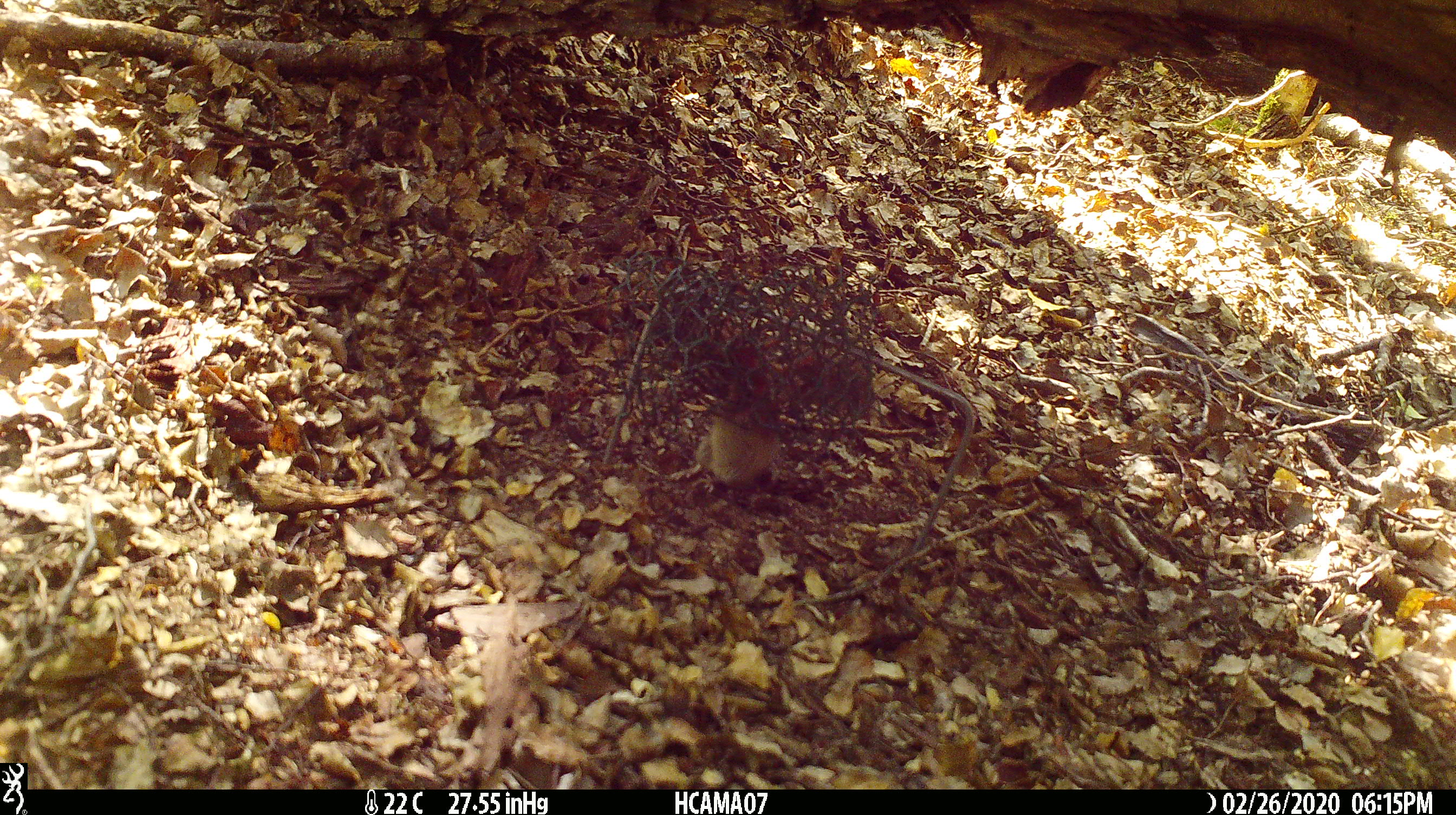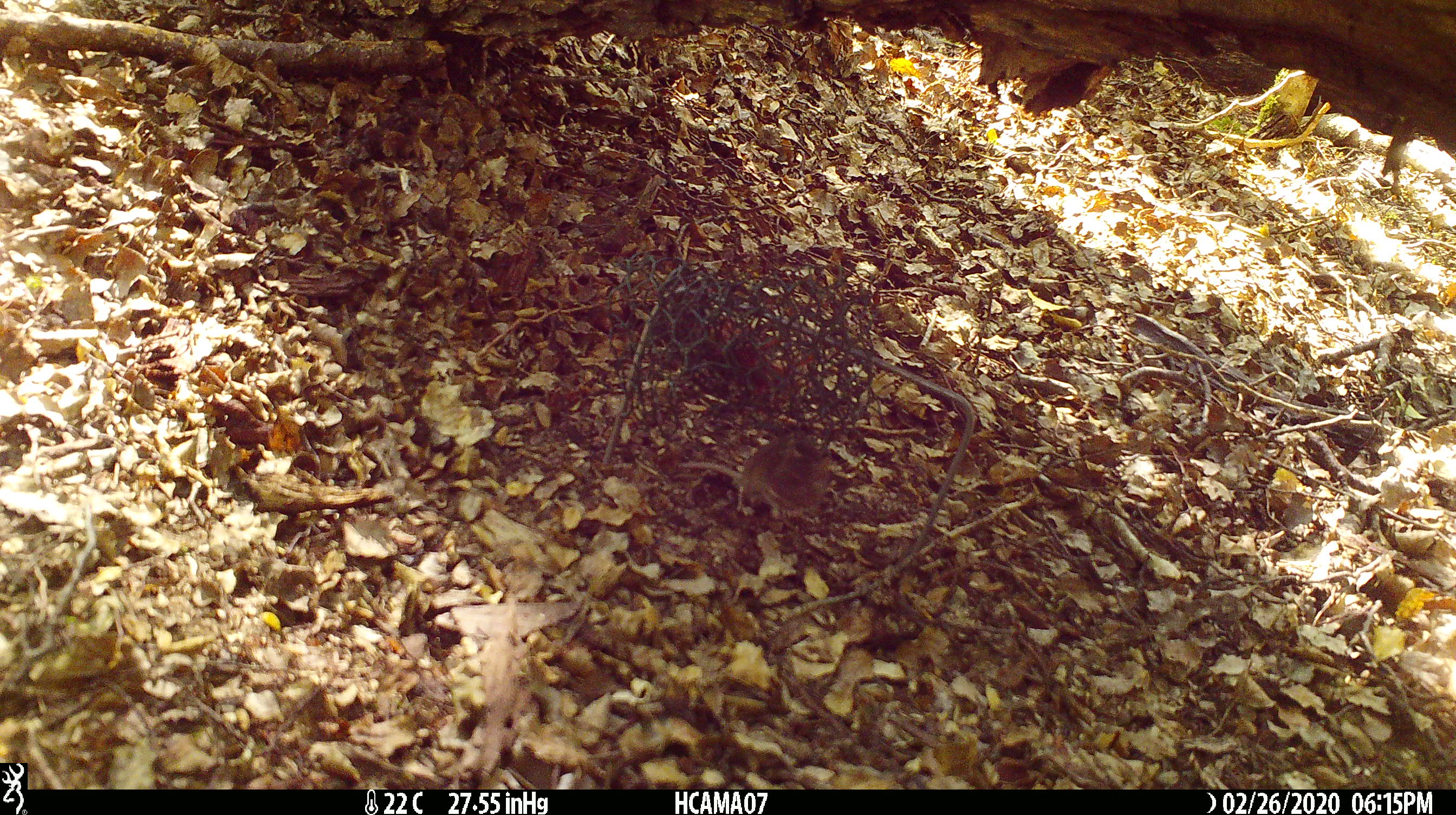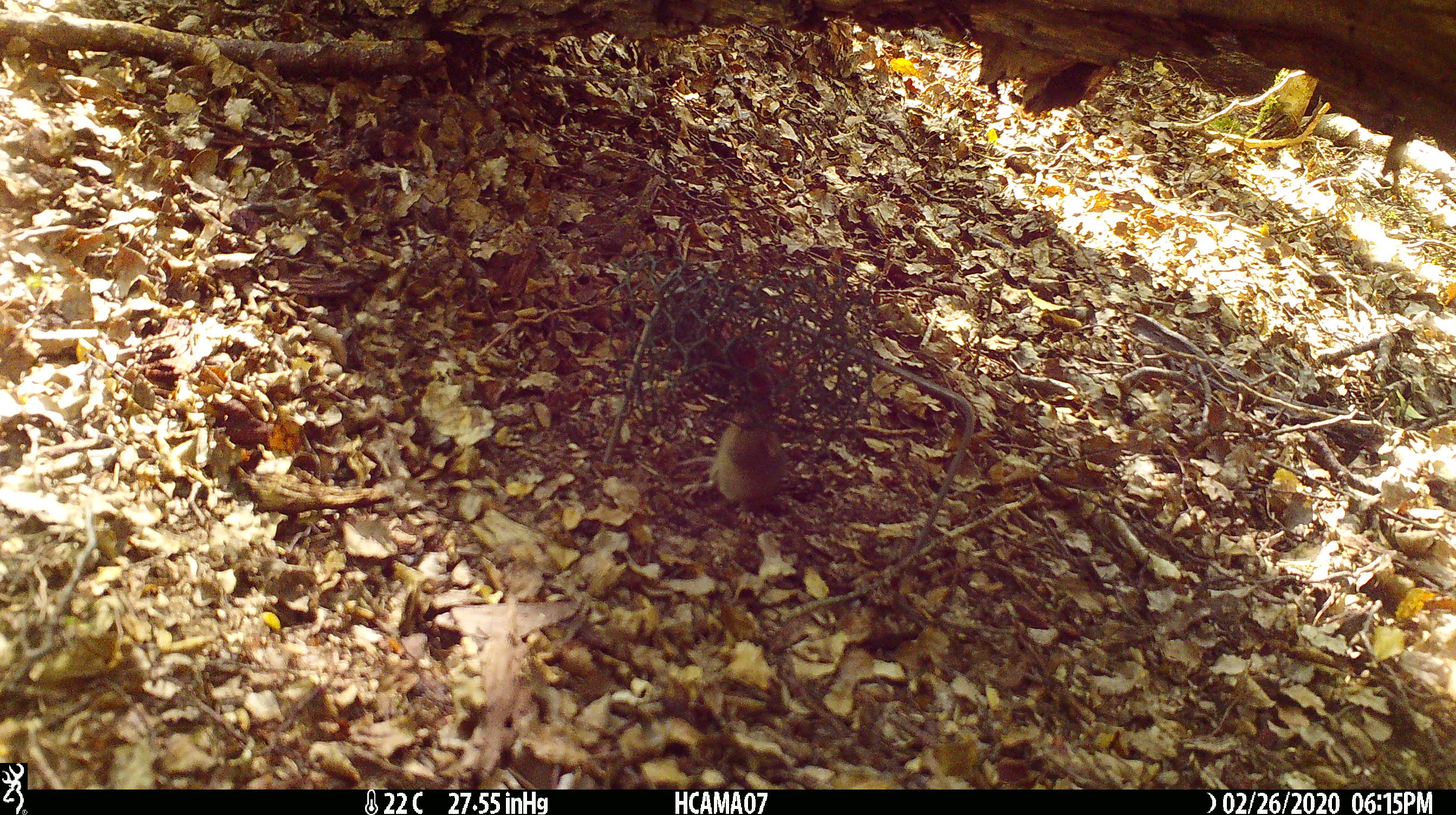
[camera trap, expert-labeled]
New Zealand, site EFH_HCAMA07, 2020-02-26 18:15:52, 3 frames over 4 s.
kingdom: Animalia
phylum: Chordata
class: Mammalia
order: Rodentia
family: Muridae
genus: Mus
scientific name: Mus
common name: mouse